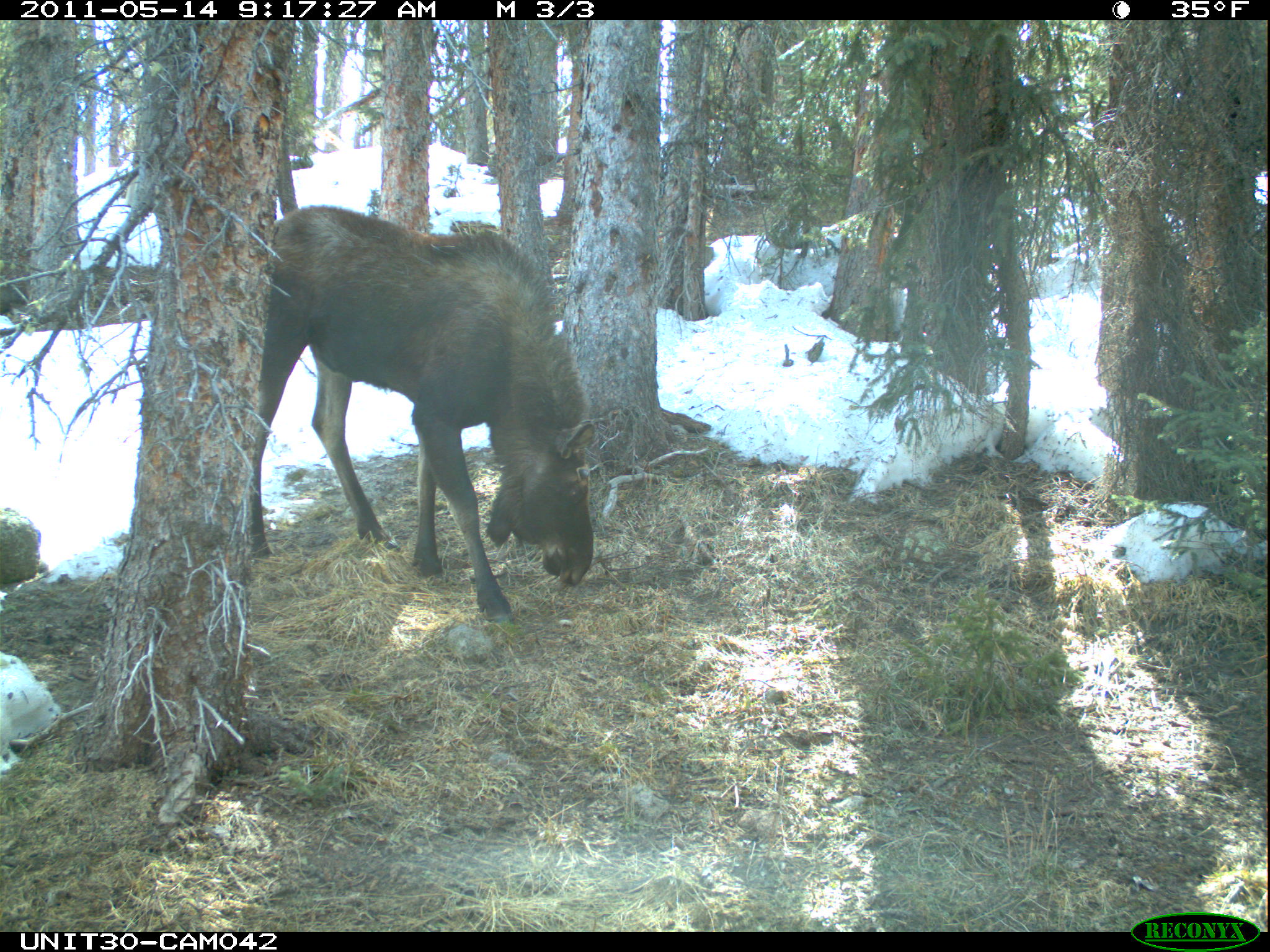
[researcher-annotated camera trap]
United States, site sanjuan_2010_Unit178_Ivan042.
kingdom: Animalia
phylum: Chordata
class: Mammalia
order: Artiodactyla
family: Cervidae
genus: Alces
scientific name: Alces alces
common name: moose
Alces alces (moose).